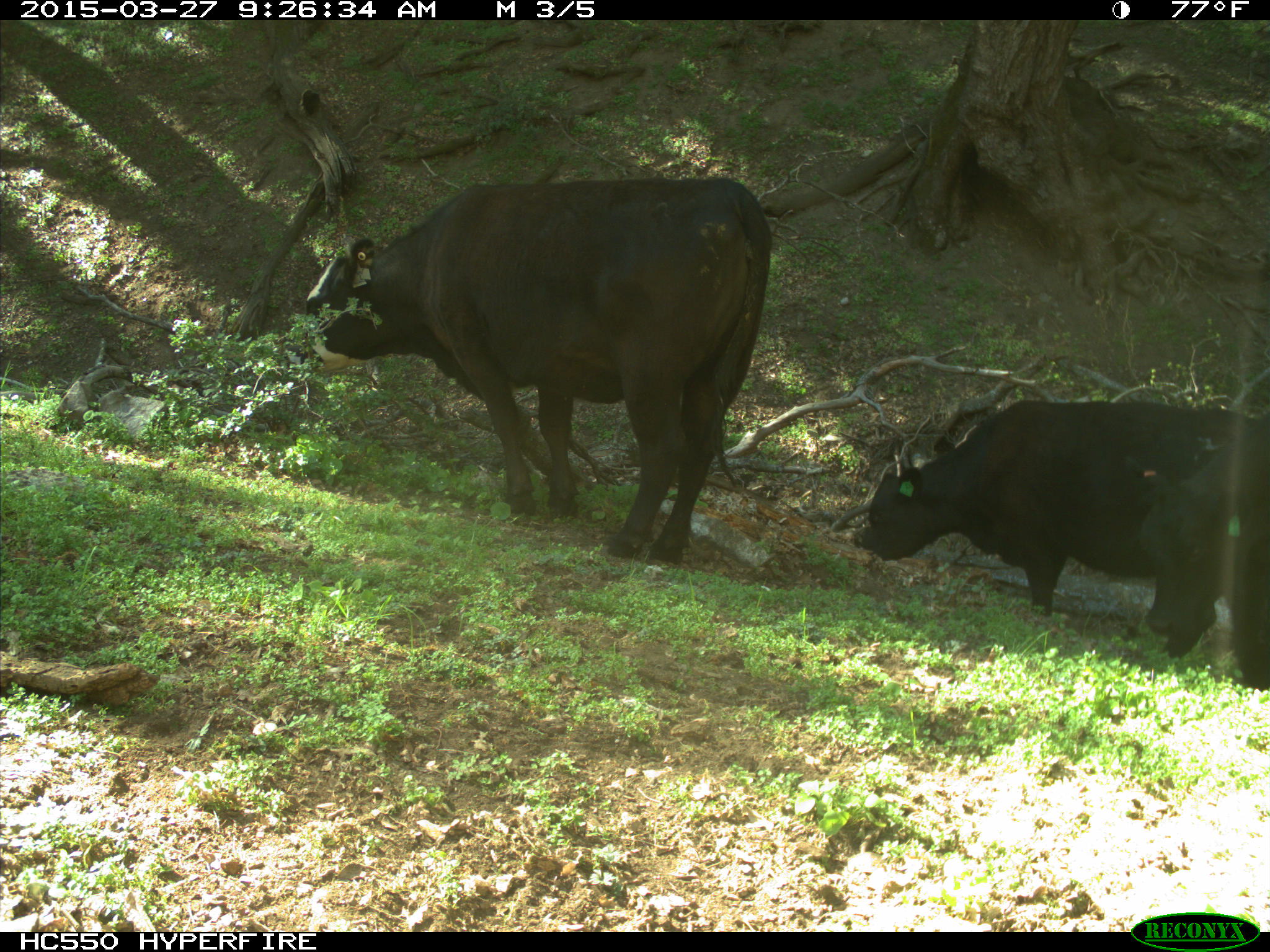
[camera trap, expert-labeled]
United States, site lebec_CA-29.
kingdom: Animalia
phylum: Chordata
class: Mammalia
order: Artiodactyla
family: Bovidae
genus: Bos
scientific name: Bos taurus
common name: domestic cow